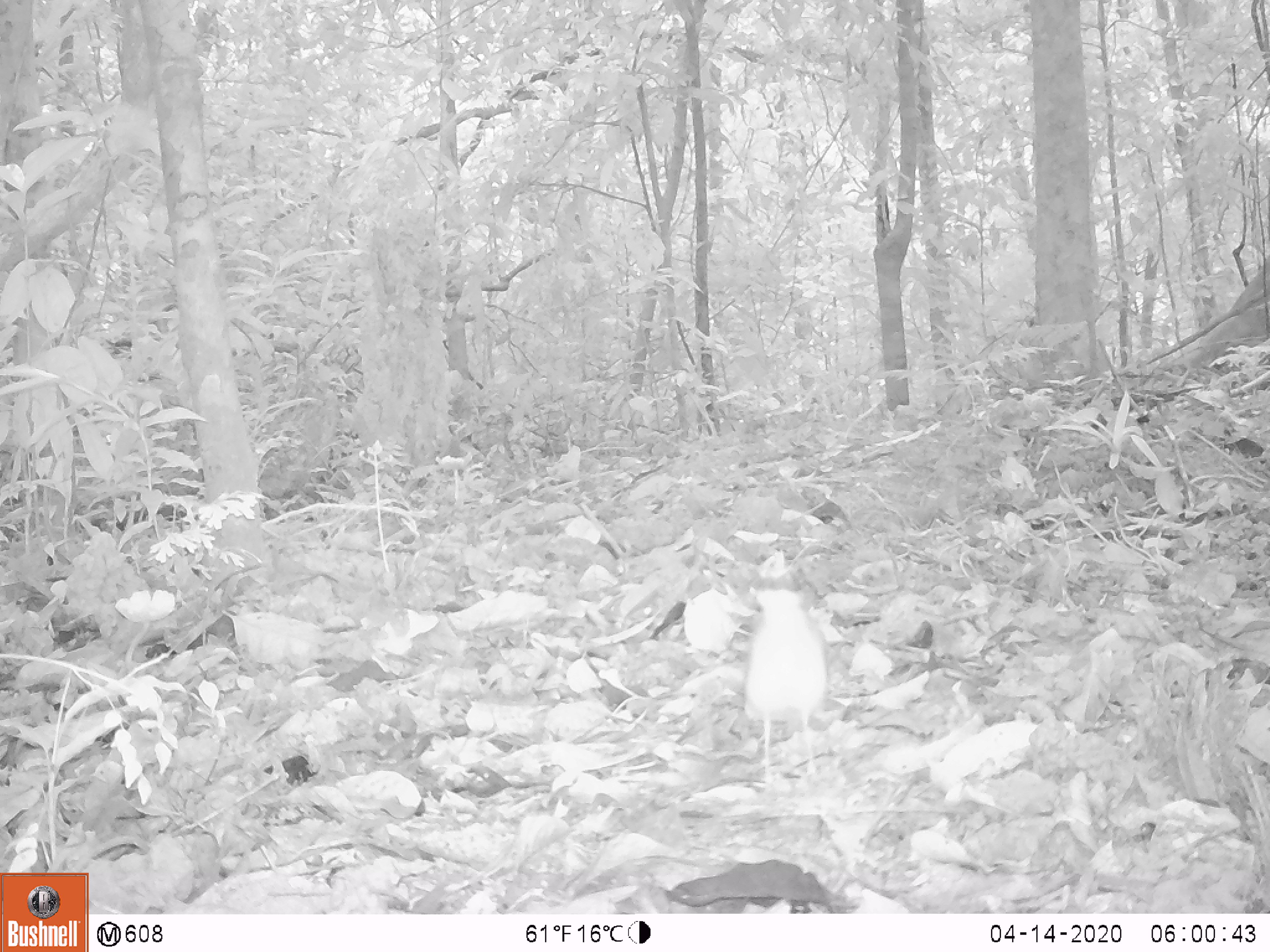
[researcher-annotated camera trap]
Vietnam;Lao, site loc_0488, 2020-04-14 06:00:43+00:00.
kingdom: Animalia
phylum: Chordata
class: Aves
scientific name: Aves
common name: bird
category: unidentified bird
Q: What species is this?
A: Unidentified bird (bird) (Aves).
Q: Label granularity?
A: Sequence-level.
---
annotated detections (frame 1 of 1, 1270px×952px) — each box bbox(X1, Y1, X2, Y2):
unidentified bird: bbox(742, 589, 827, 784)